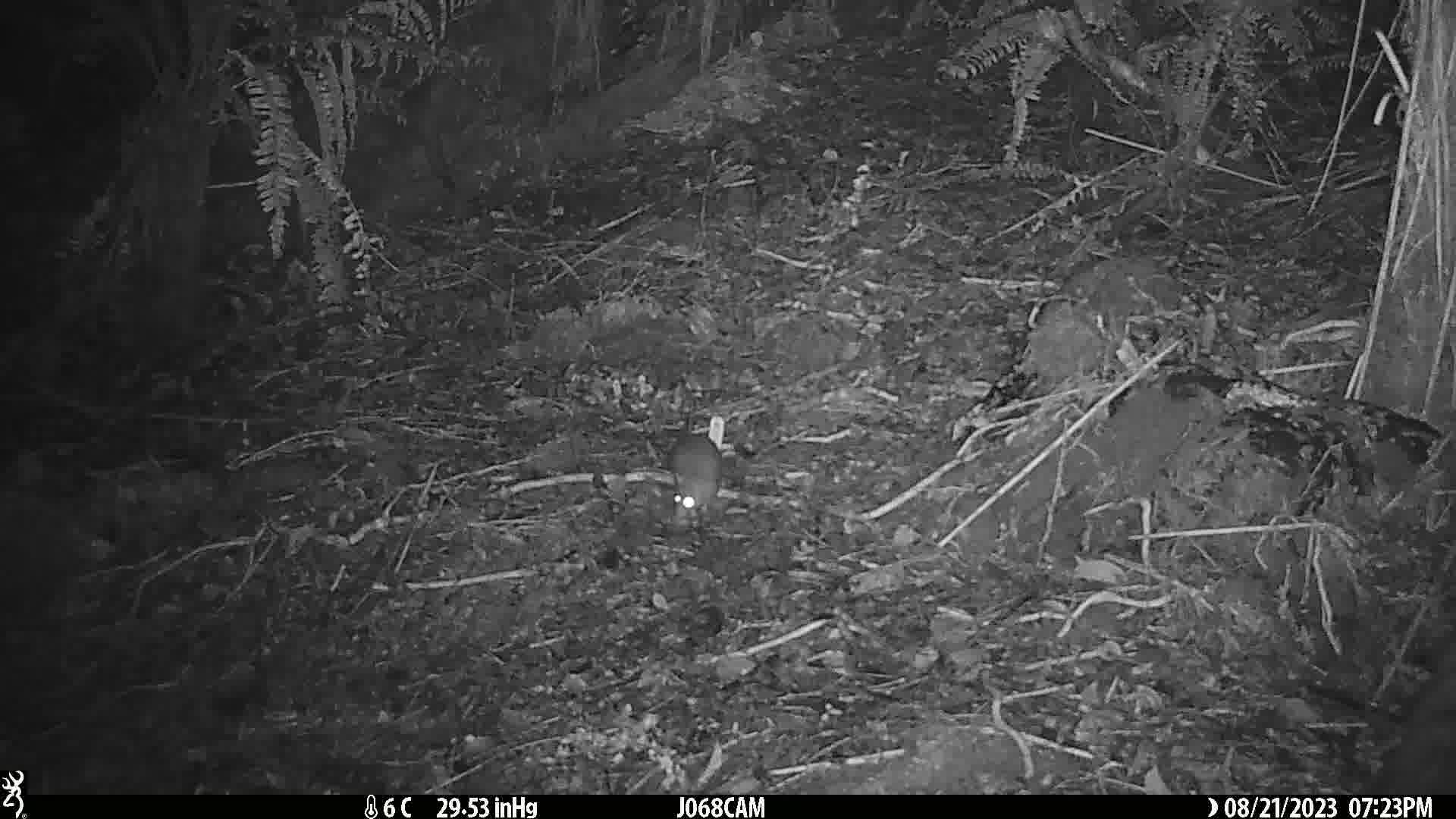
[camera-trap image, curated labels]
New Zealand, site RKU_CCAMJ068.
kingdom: Animalia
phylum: Chordata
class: Mammalia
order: Rodentia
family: Muridae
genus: Rattus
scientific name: Rattus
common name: rat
Rat (Rattus).